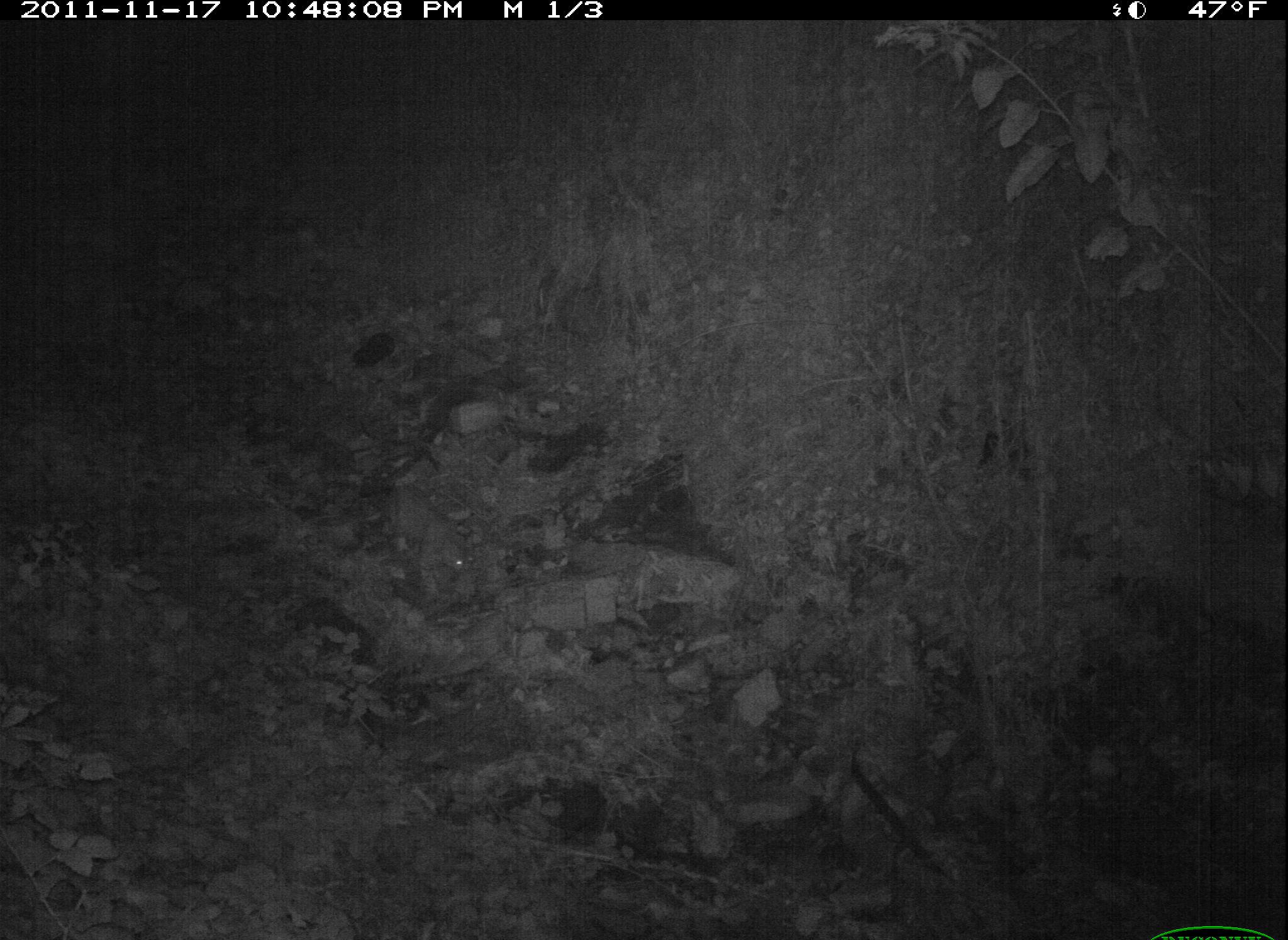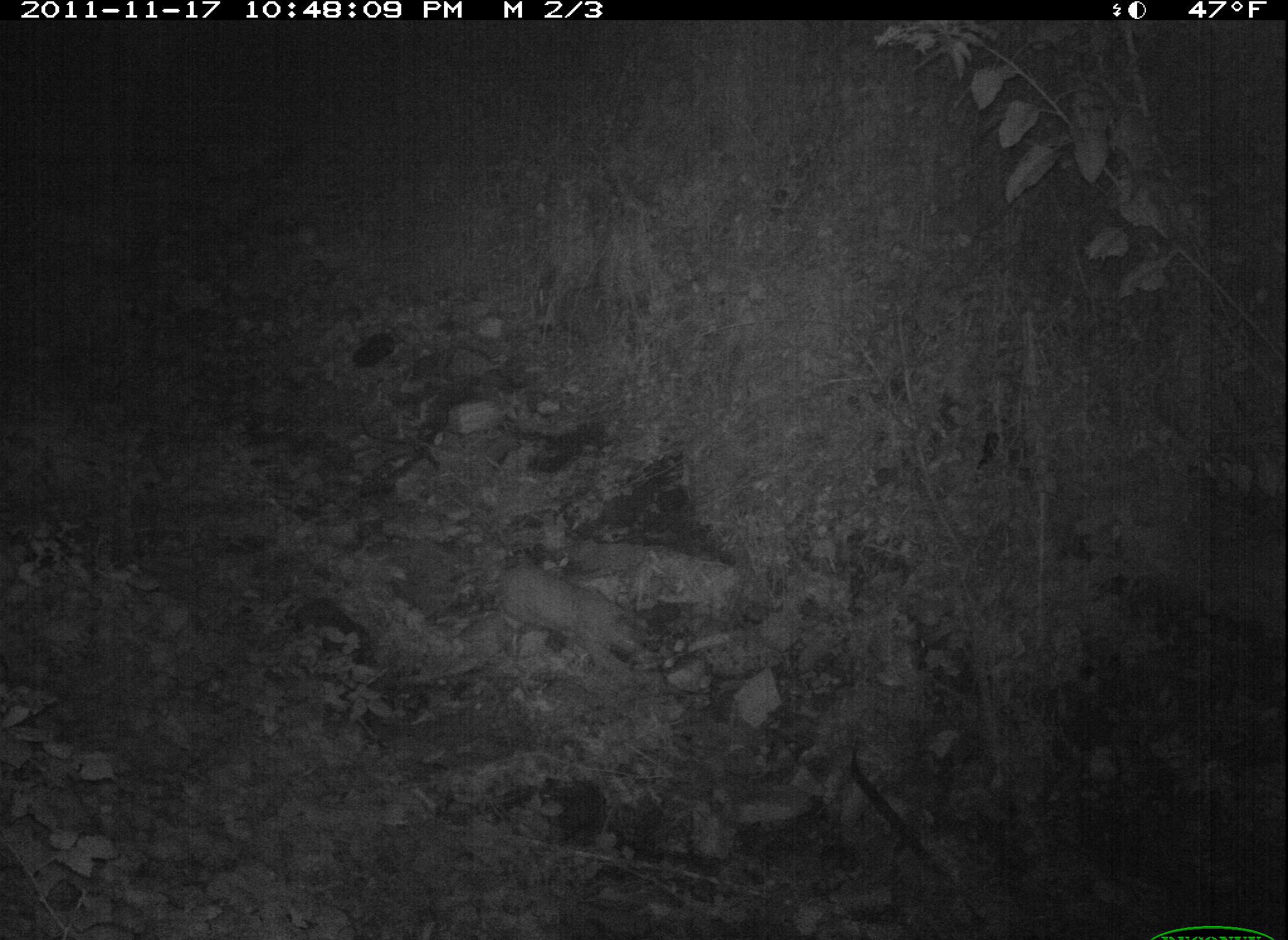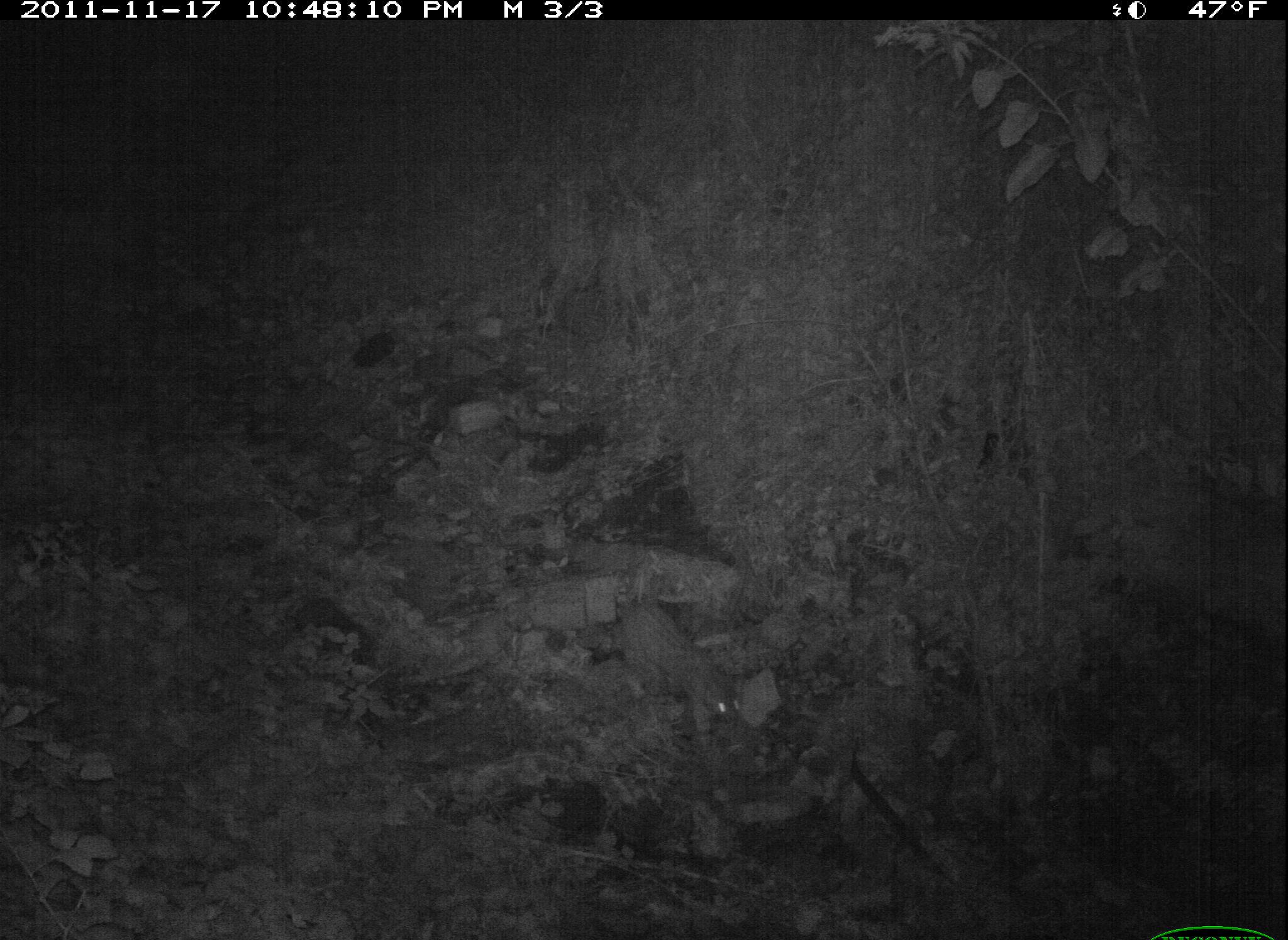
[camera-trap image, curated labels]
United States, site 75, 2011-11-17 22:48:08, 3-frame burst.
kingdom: Animalia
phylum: Chordata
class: Mammalia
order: Carnivora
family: Felidae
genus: Lynx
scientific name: Lynx rufus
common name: bobcat